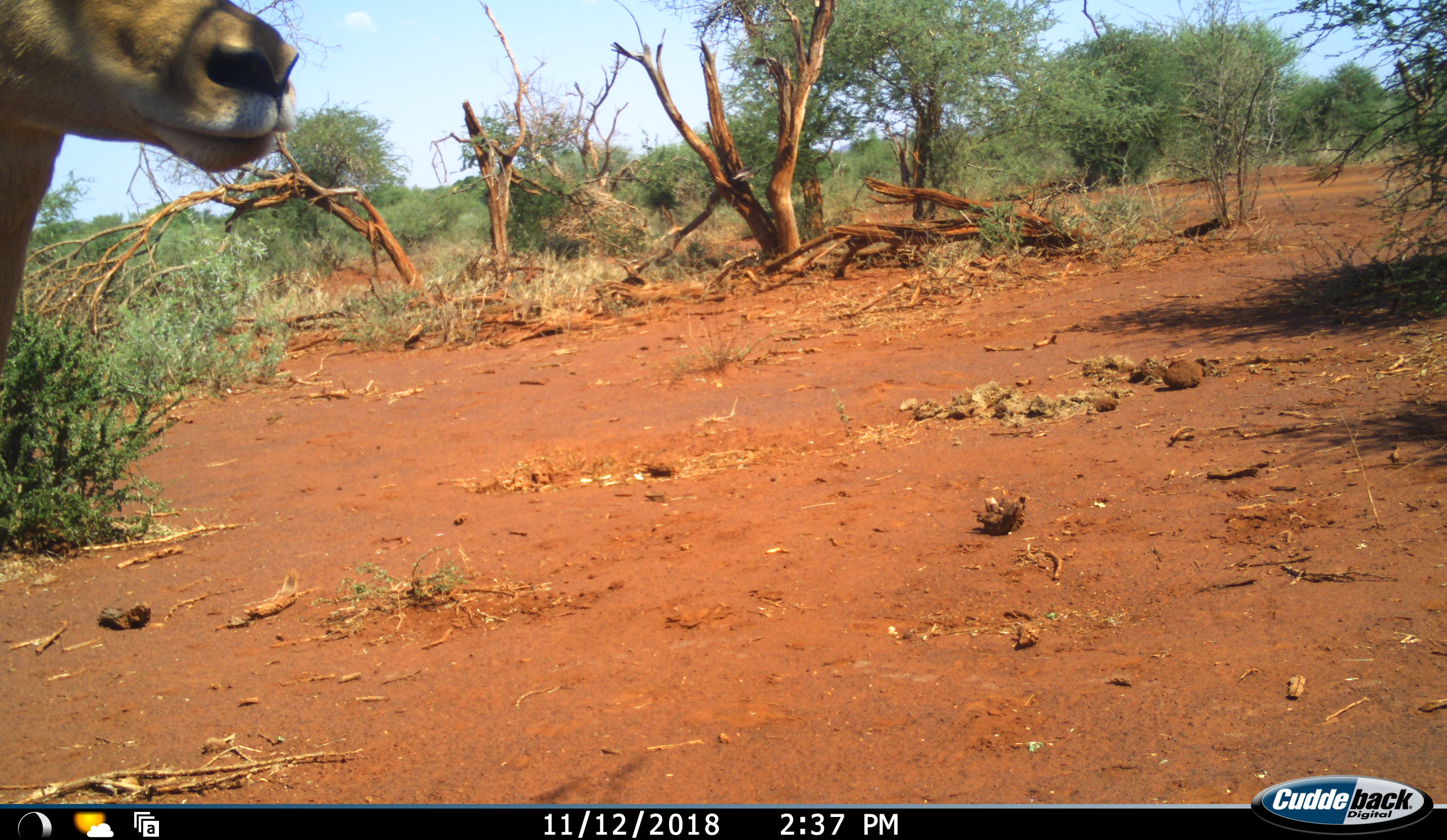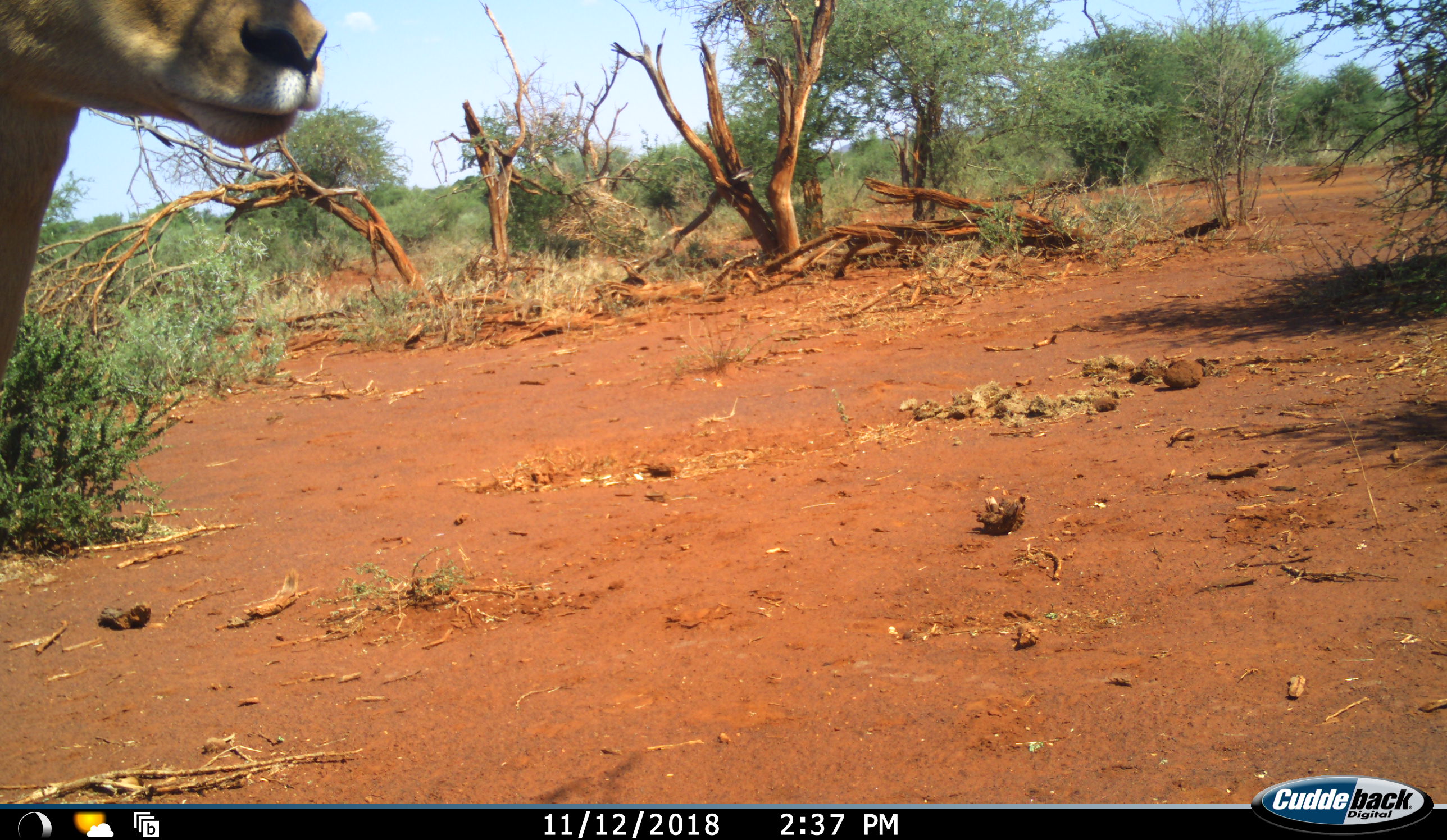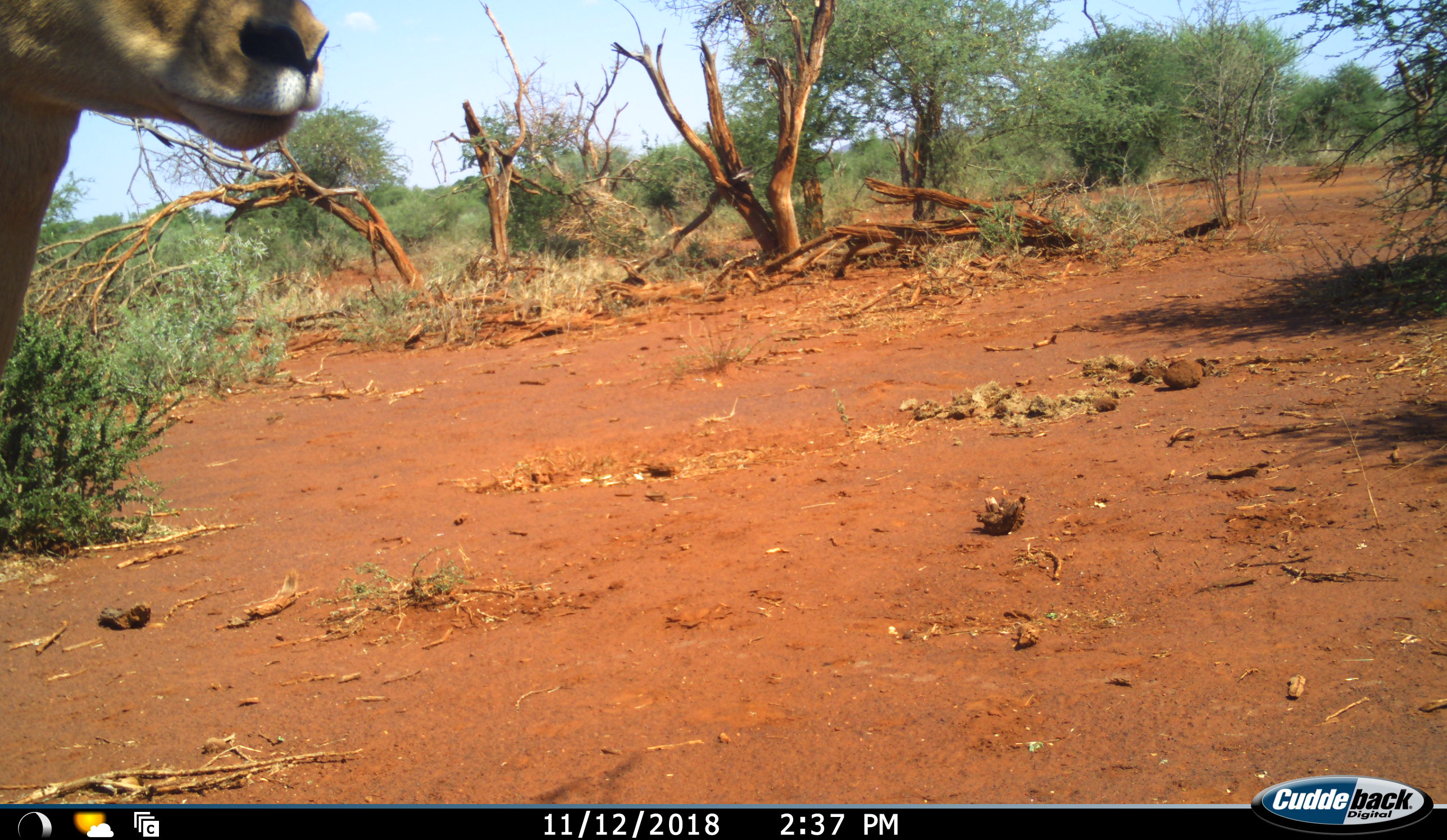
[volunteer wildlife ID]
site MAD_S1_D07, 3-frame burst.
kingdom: Animalia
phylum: Chordata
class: Mammalia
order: Artiodactyla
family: Bovidae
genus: Aepyceros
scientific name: Aepyceros melampus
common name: impala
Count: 1.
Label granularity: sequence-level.